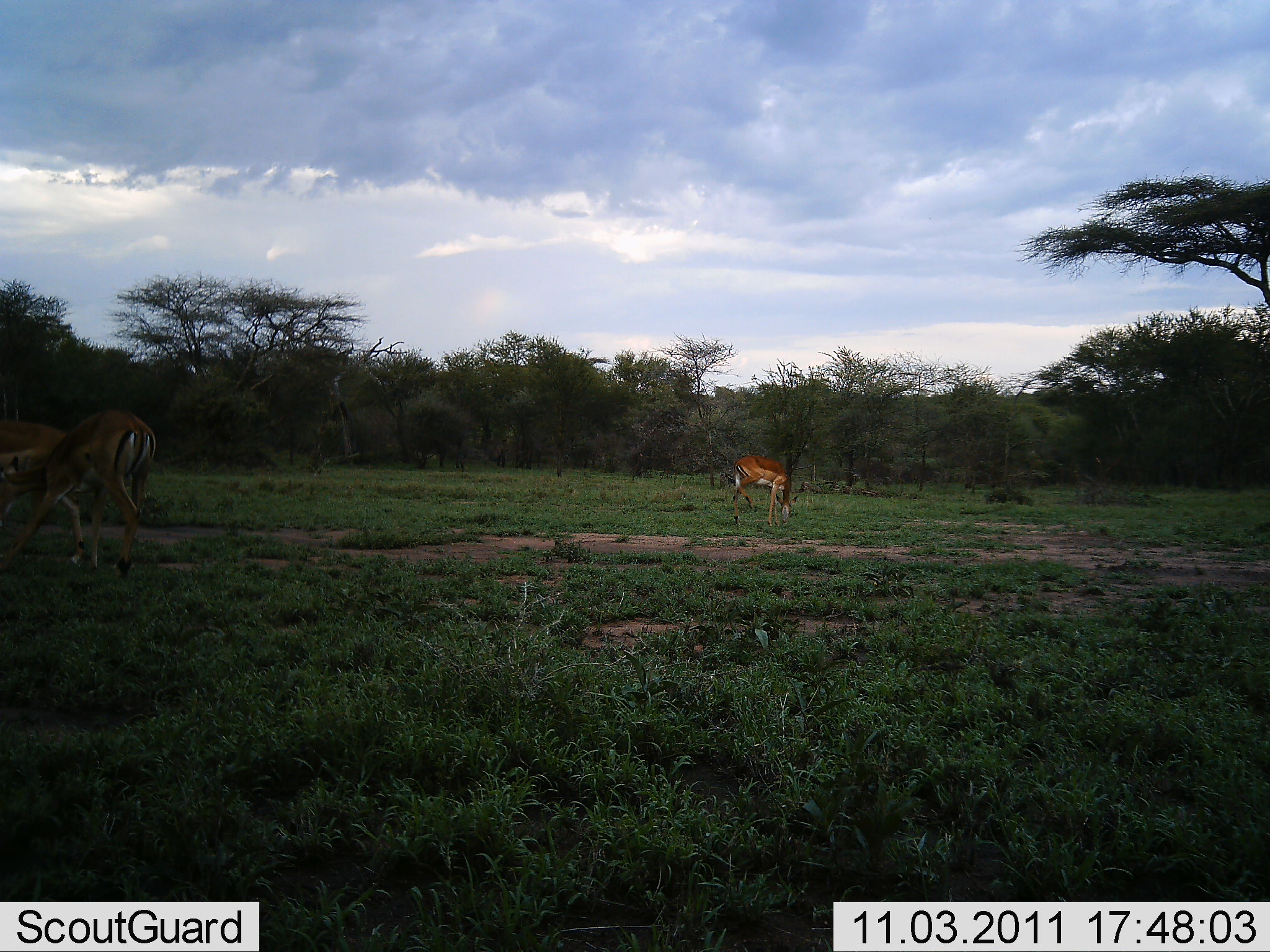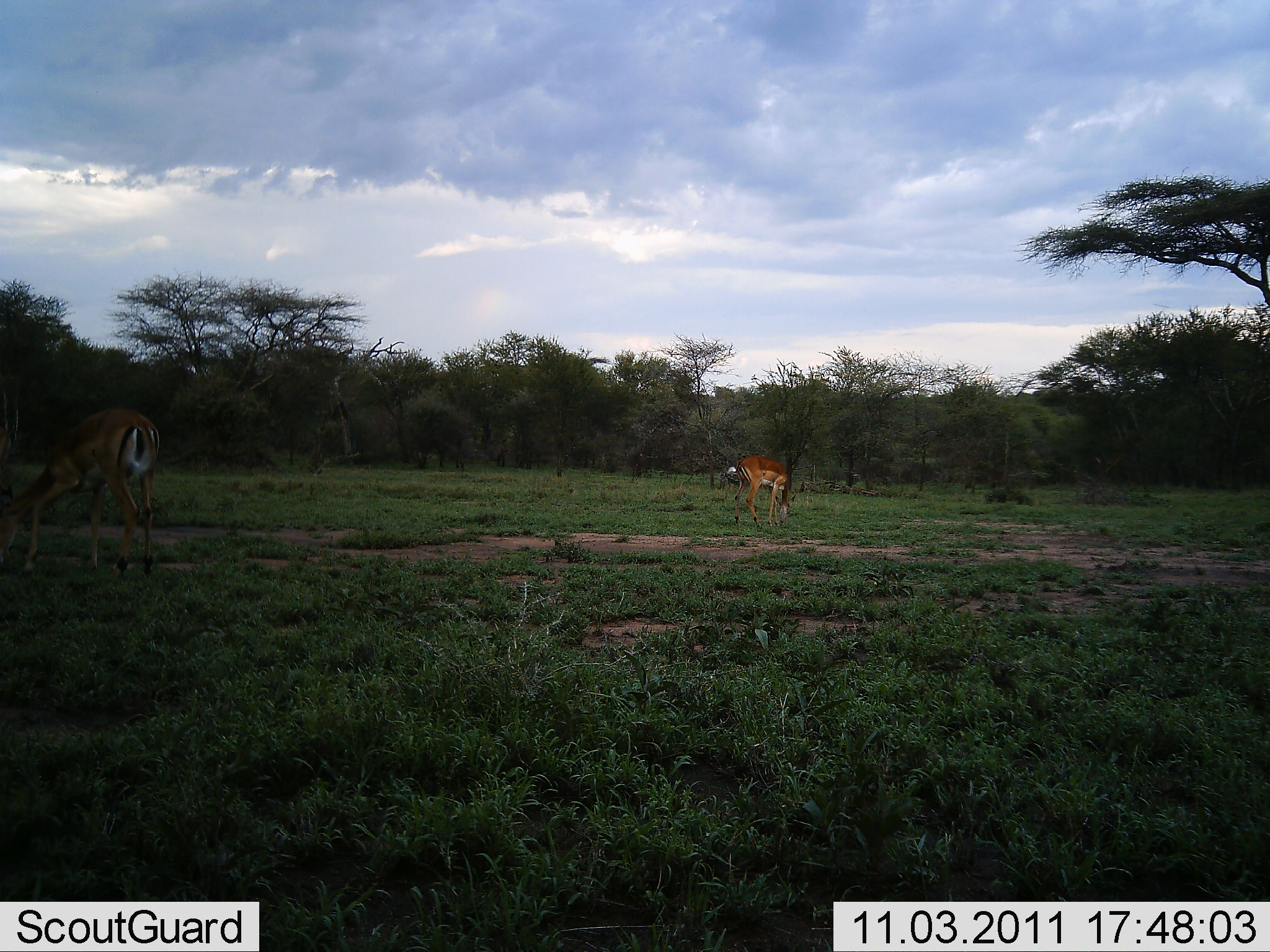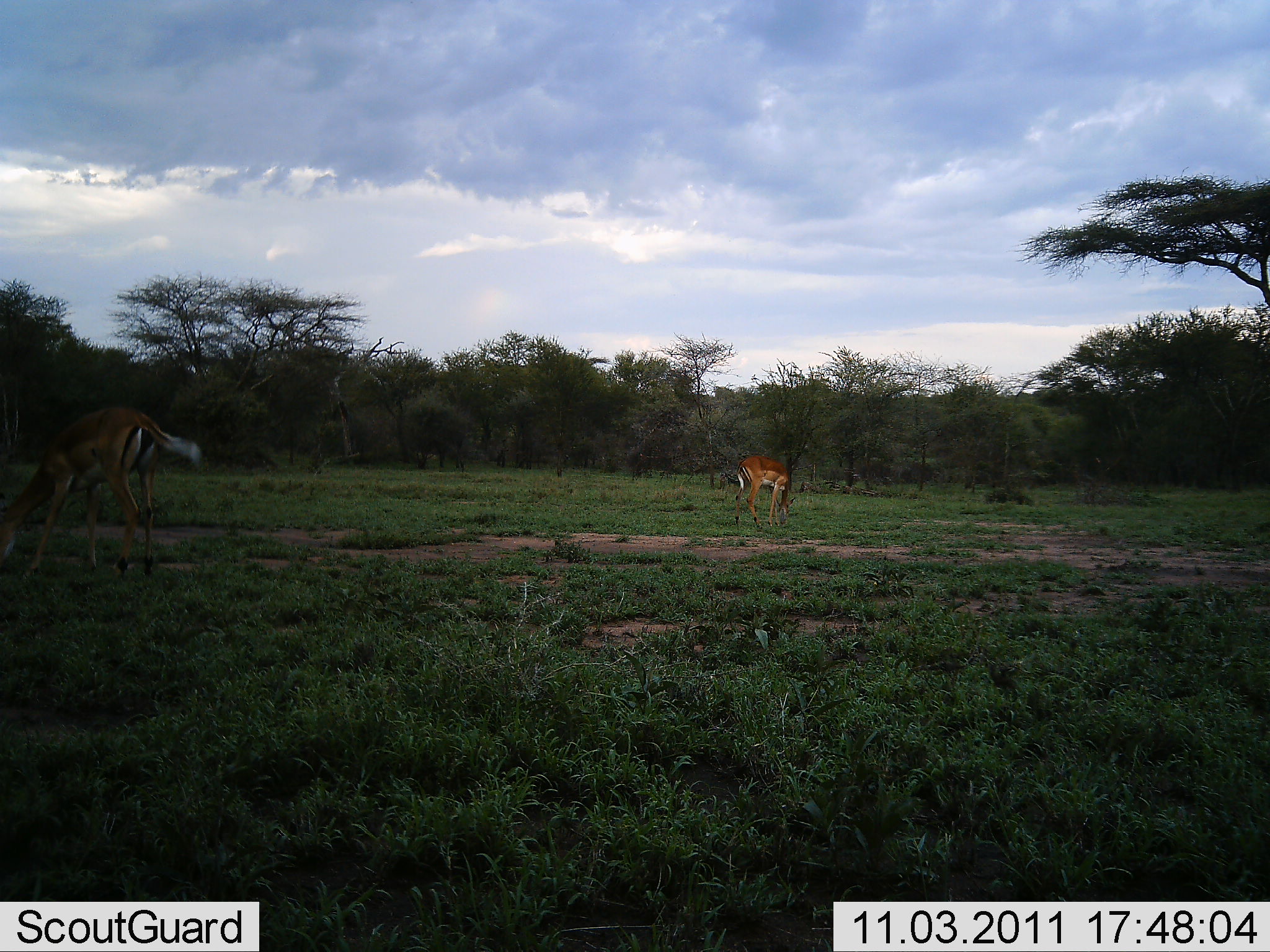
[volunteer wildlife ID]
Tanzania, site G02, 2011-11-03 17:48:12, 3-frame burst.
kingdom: Animalia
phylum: Chordata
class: Mammalia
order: Artiodactyla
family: Bovidae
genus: Aepyceros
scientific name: Aepyceros melampus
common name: impala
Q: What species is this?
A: Impala (Aepyceros melampus).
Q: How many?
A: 2.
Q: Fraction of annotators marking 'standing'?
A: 36%.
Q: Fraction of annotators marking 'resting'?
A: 0%.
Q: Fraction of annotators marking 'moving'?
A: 9%.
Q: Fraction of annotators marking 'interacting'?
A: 18%.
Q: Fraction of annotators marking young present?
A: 0%.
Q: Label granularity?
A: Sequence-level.